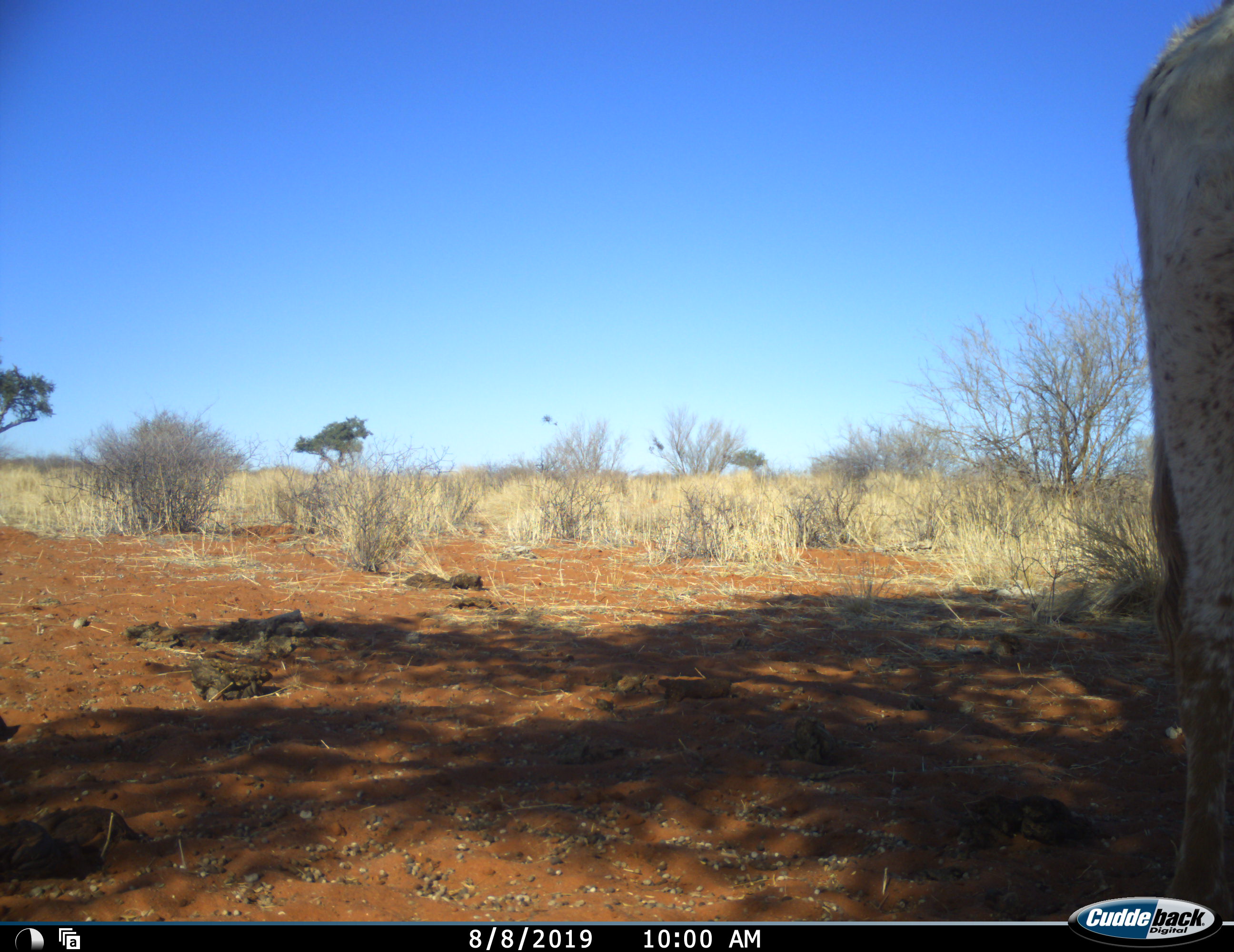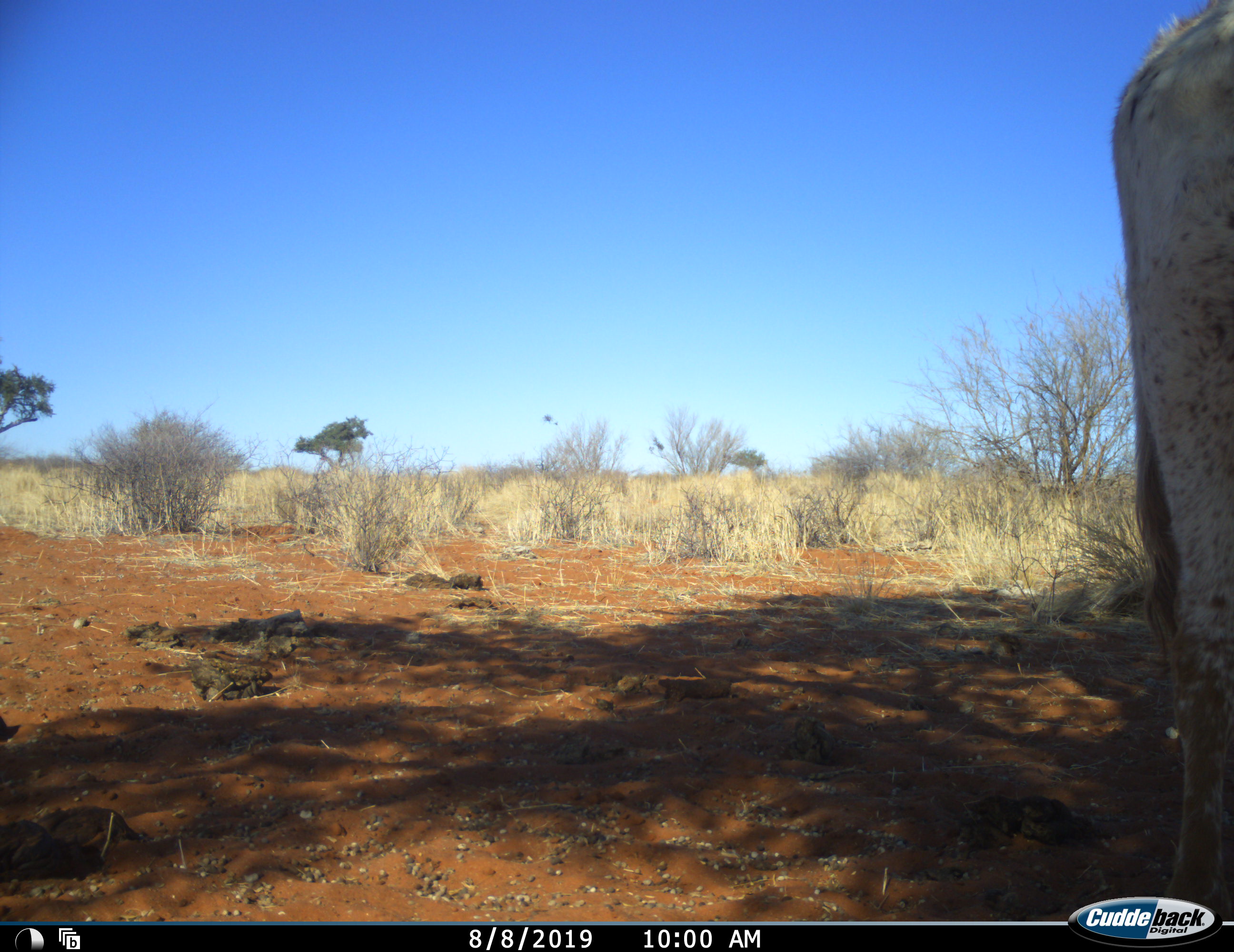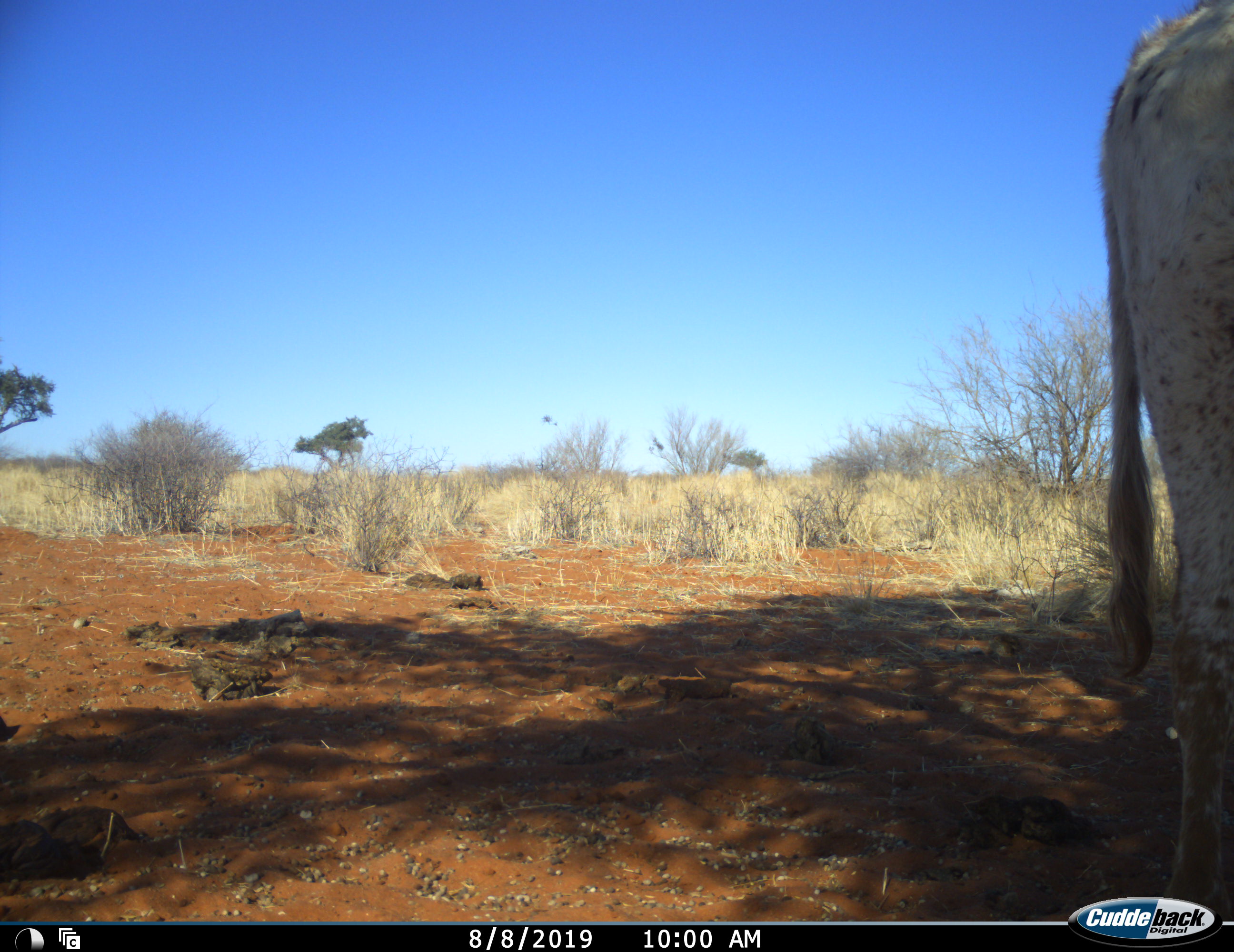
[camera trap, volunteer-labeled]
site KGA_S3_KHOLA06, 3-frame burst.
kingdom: Animalia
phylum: Chordata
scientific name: Vertebrata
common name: domestic animal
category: domesticanimal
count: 1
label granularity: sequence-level